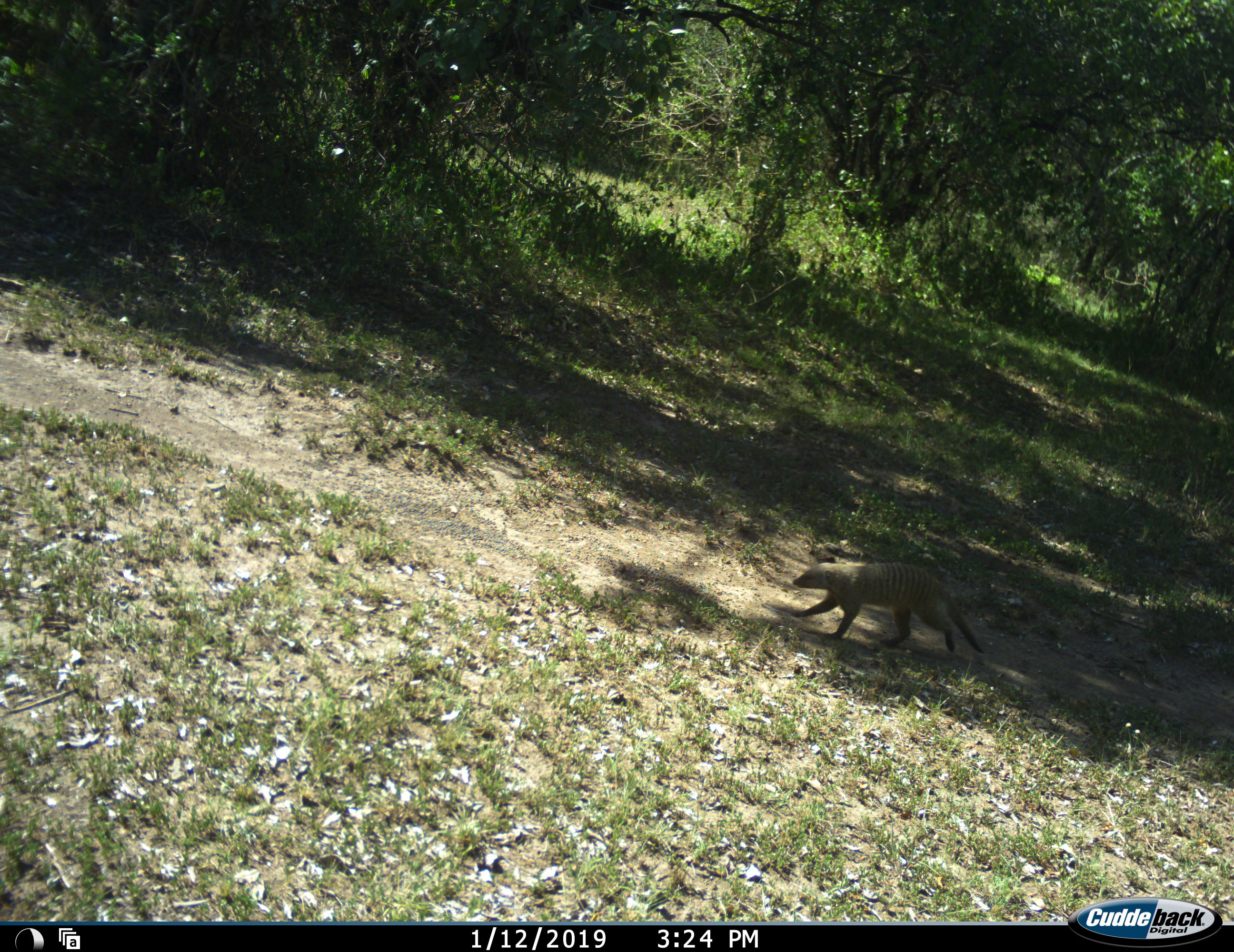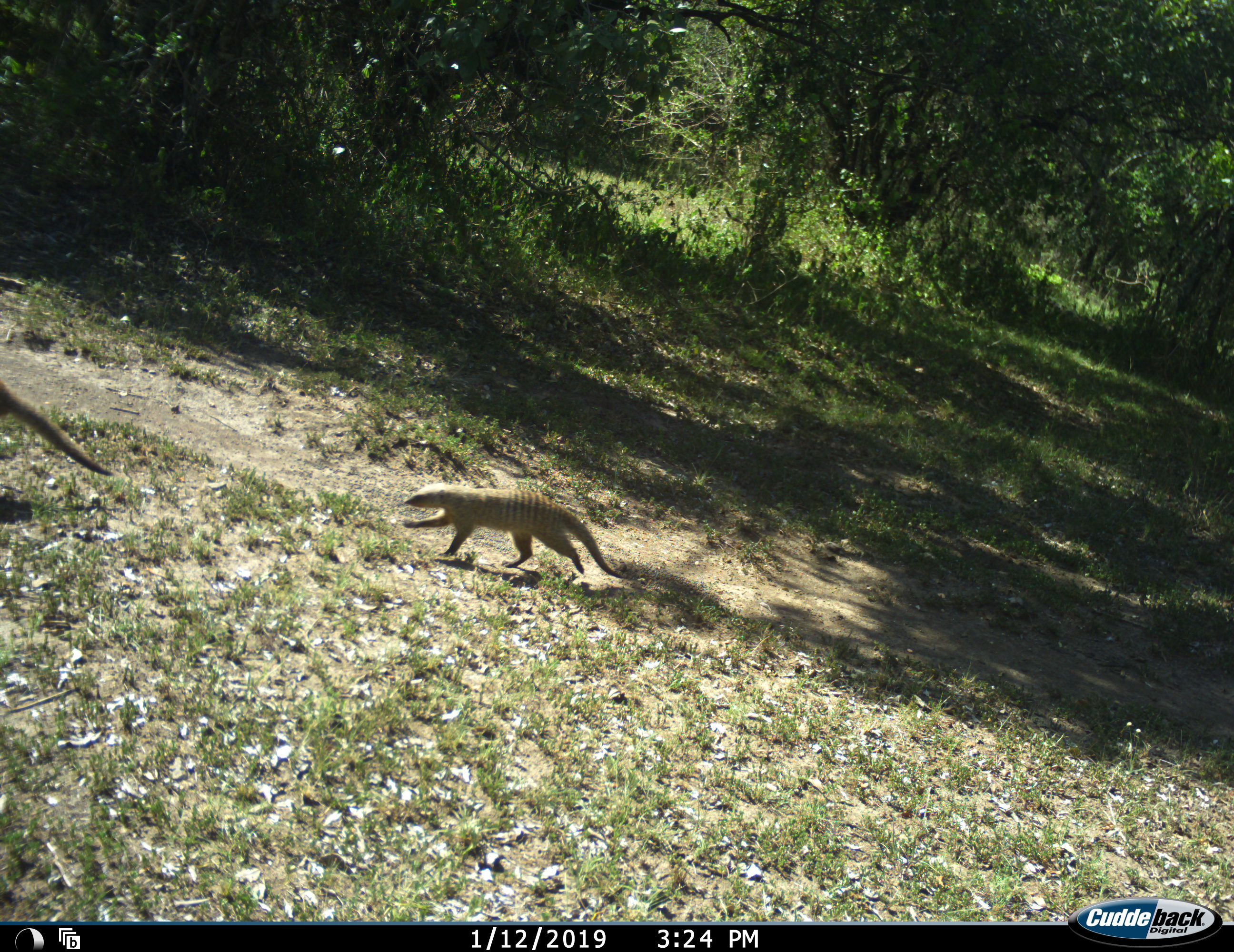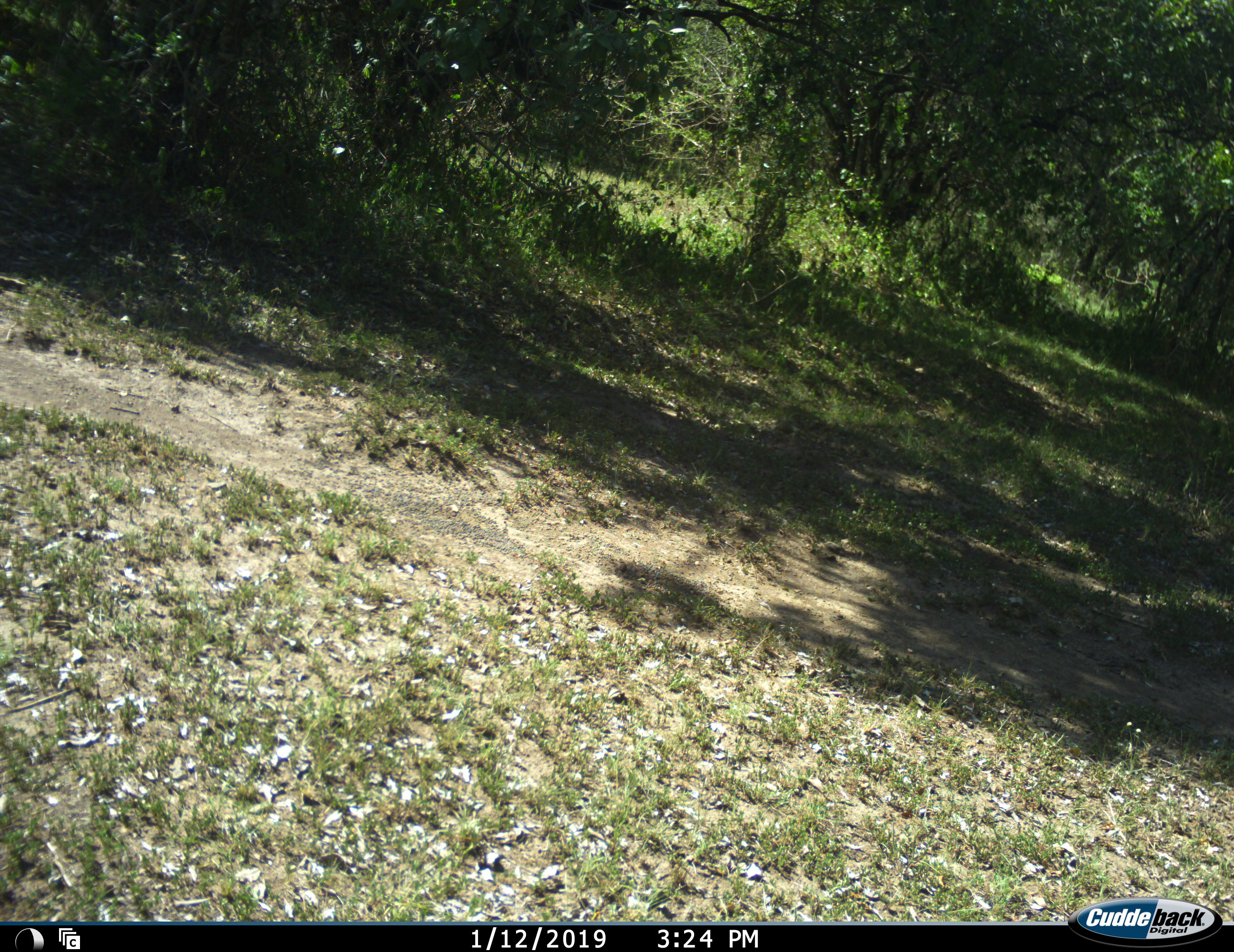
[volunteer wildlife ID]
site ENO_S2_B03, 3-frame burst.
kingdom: Animalia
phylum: Chordata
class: Mammalia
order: Carnivora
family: Herpestidae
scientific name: Herpestidae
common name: mongoose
Mongoose (Herpestidae), count 2. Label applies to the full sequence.